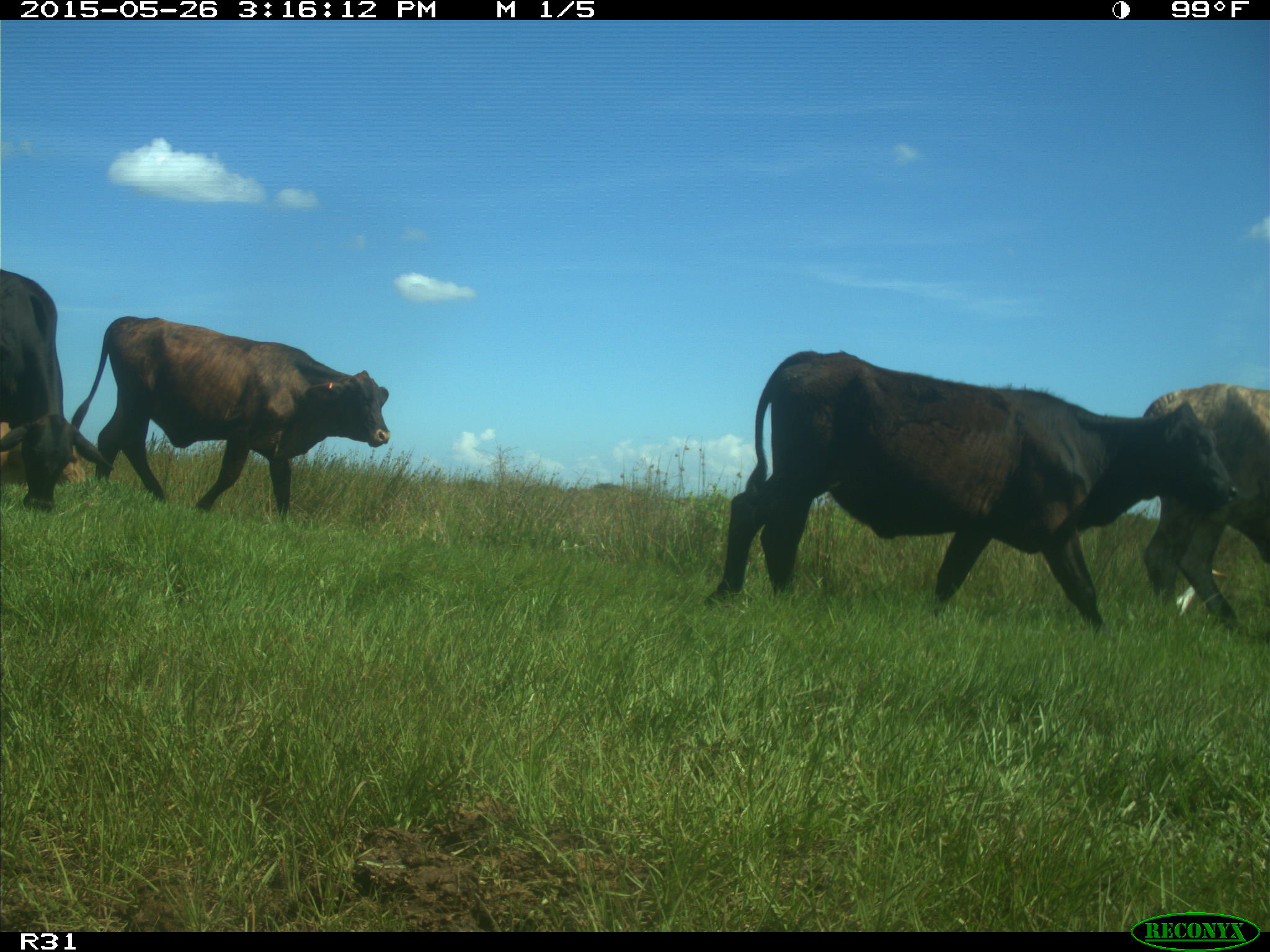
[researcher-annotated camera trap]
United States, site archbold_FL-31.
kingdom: Animalia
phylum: Chordata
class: Mammalia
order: Artiodactyla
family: Bovidae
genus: Bos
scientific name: Bos taurus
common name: domestic cow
Bos taurus (domestic cow).